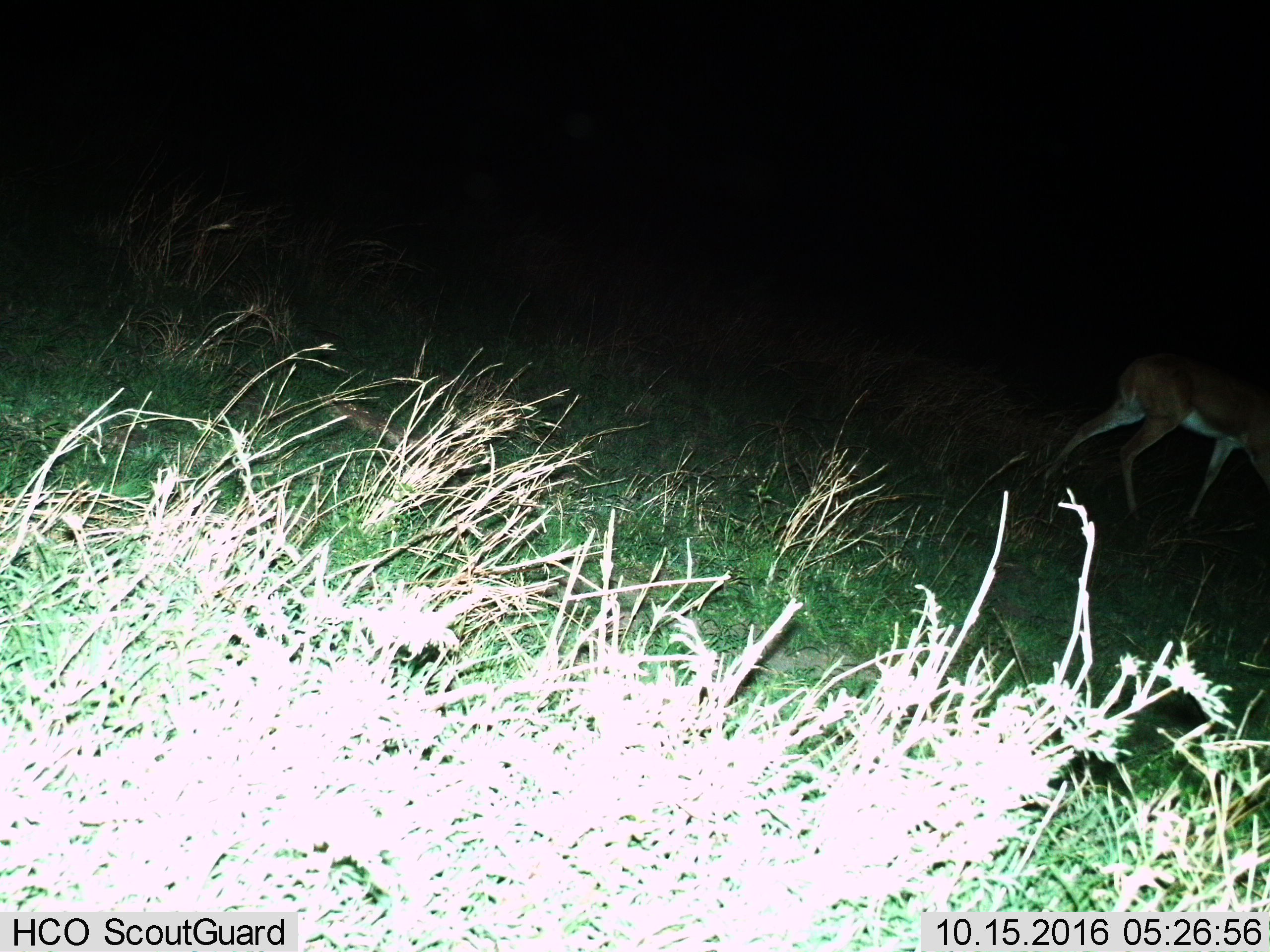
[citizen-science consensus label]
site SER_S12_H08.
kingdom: Animalia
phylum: Chordata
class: Mammalia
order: Artiodactyla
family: Bovidae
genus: Redunca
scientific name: Redunca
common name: reedbuck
Reedbuck (Redunca), count 1. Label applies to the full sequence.